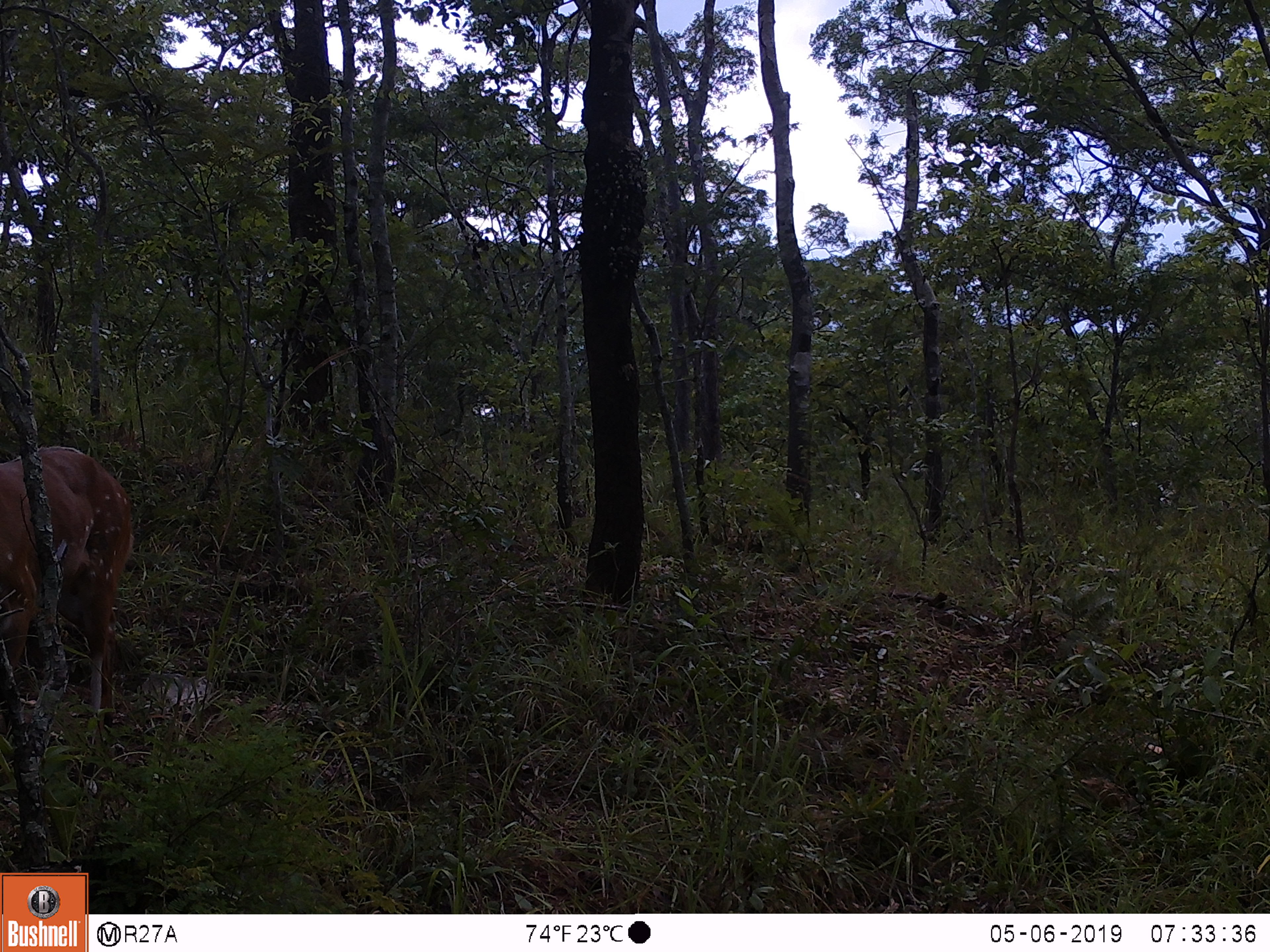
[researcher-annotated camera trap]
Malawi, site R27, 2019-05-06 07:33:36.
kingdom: Animalia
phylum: Chordata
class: Mammalia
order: Artiodactyla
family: Bovidae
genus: Tragelaphus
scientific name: Tragelaphus sylvaticus sylvaticus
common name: cape bushbuck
Cape bushbuck (Tragelaphus sylvaticus sylvaticus), count 1.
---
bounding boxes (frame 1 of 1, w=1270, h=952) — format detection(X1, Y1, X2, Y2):
cape bushbuck: detection(0, 436, 136, 719)